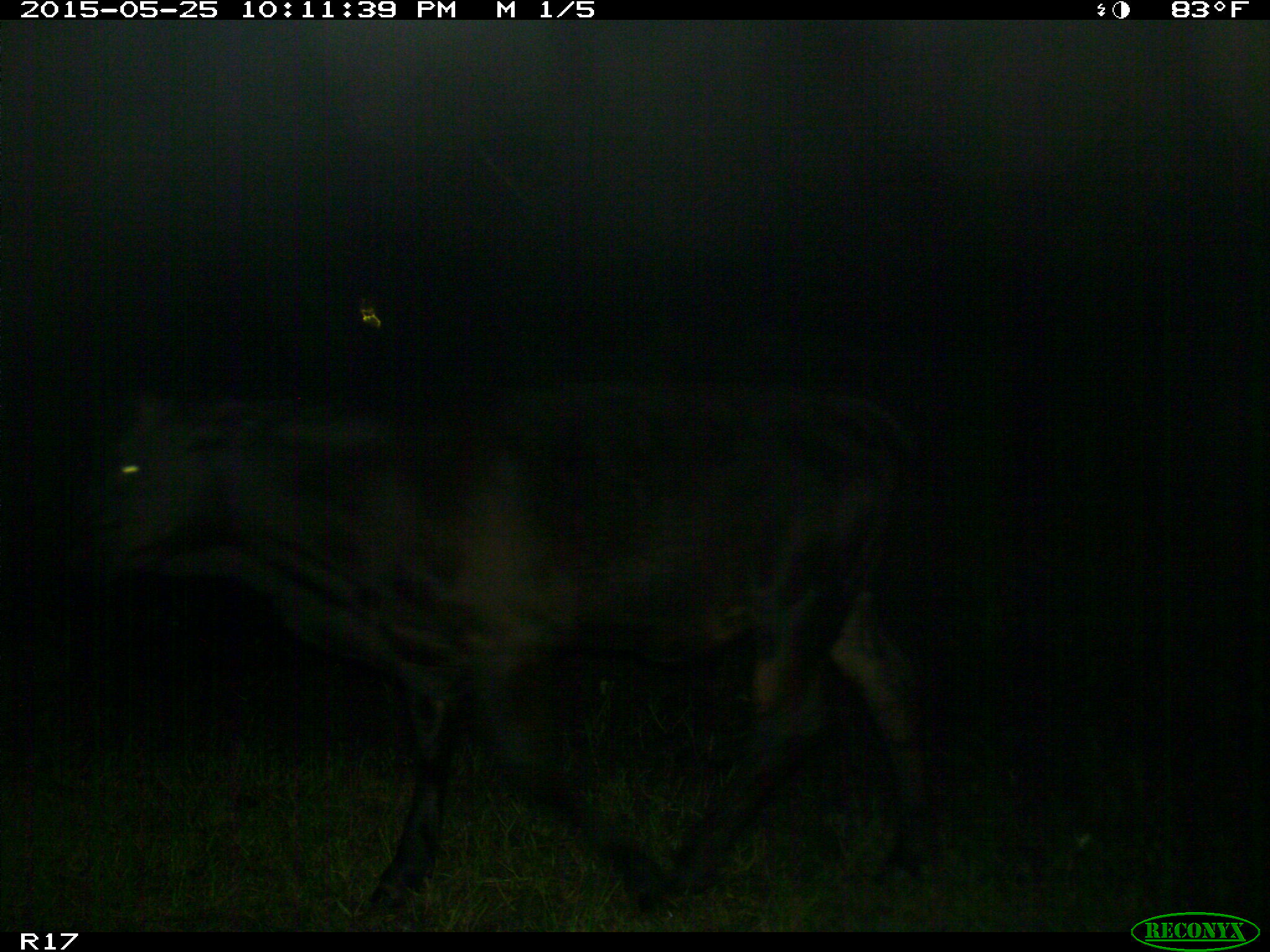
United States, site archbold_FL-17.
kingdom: Animalia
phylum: Chordata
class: Mammalia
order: Artiodactyla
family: Bovidae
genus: Bos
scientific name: Bos taurus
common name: domestic cow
Bos taurus (domestic cow).